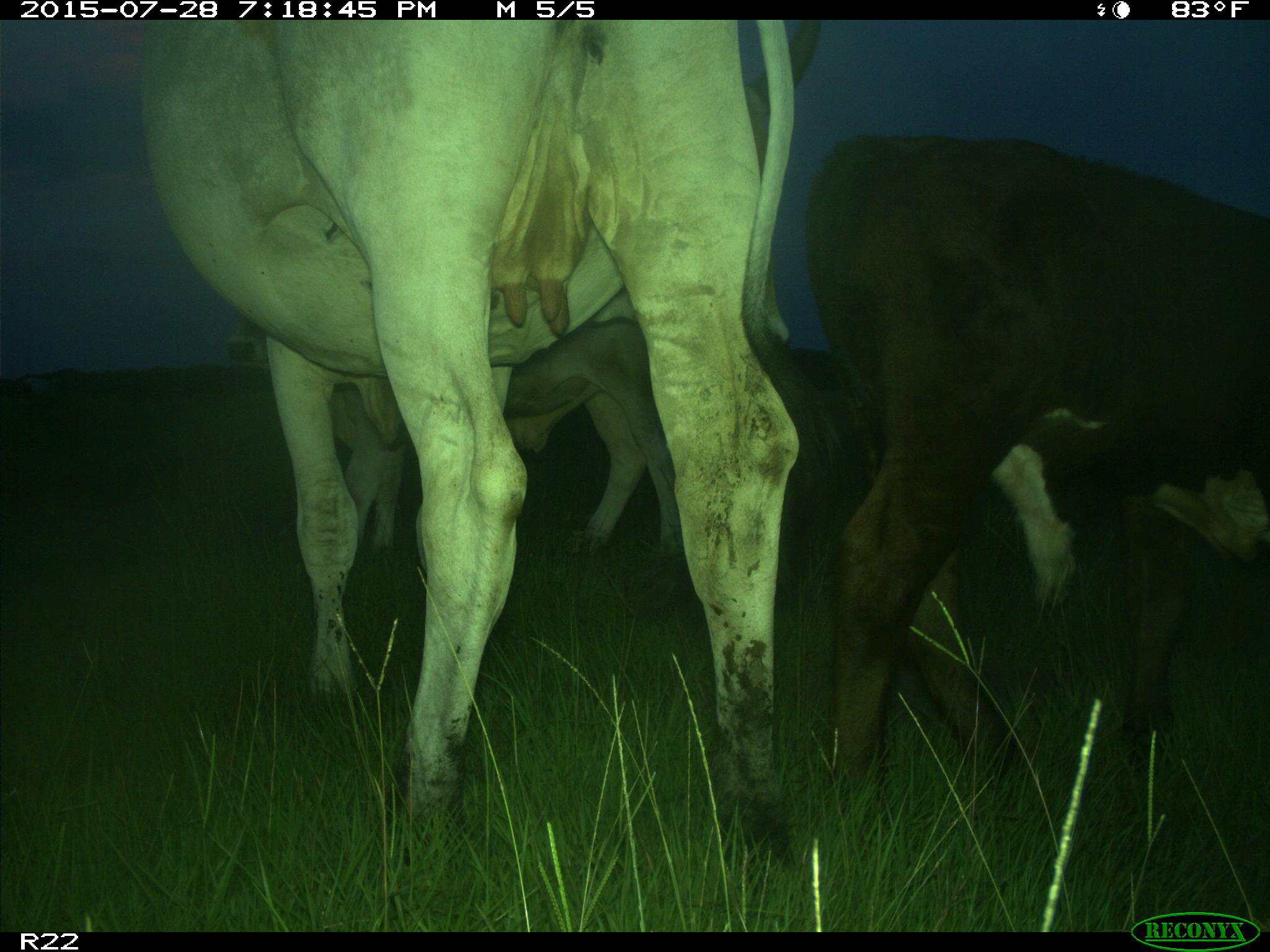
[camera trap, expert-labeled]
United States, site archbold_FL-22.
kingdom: Animalia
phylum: Chordata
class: Mammalia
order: Artiodactyla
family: Bovidae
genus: Bos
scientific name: Bos taurus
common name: domestic cow